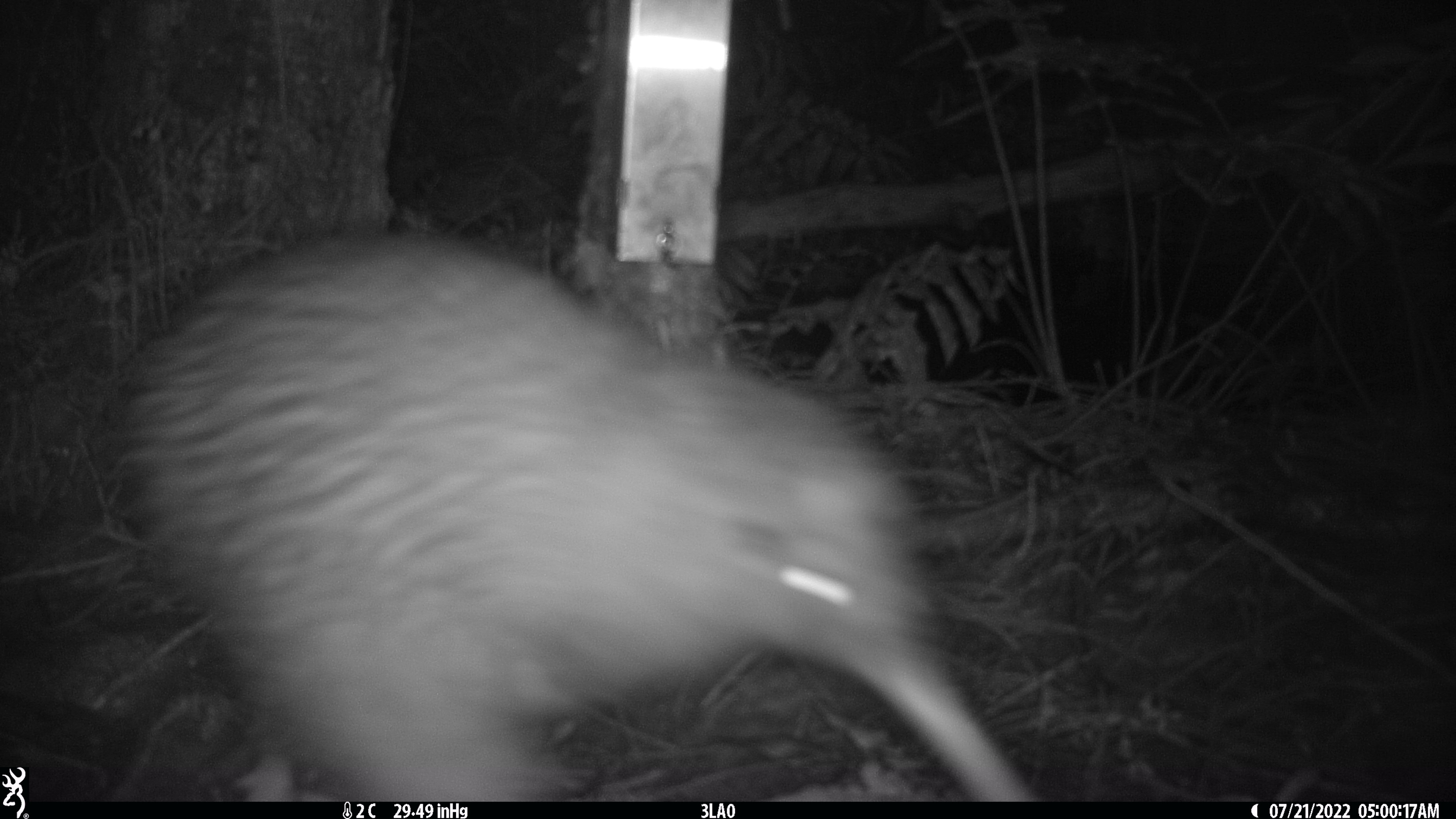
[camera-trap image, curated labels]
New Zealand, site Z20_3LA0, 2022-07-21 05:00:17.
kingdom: Animalia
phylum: Chordata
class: Aves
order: Apterygiformes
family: Apterygidae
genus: Apteryx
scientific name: Apteryx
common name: kiwi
Kiwi (Apteryx).